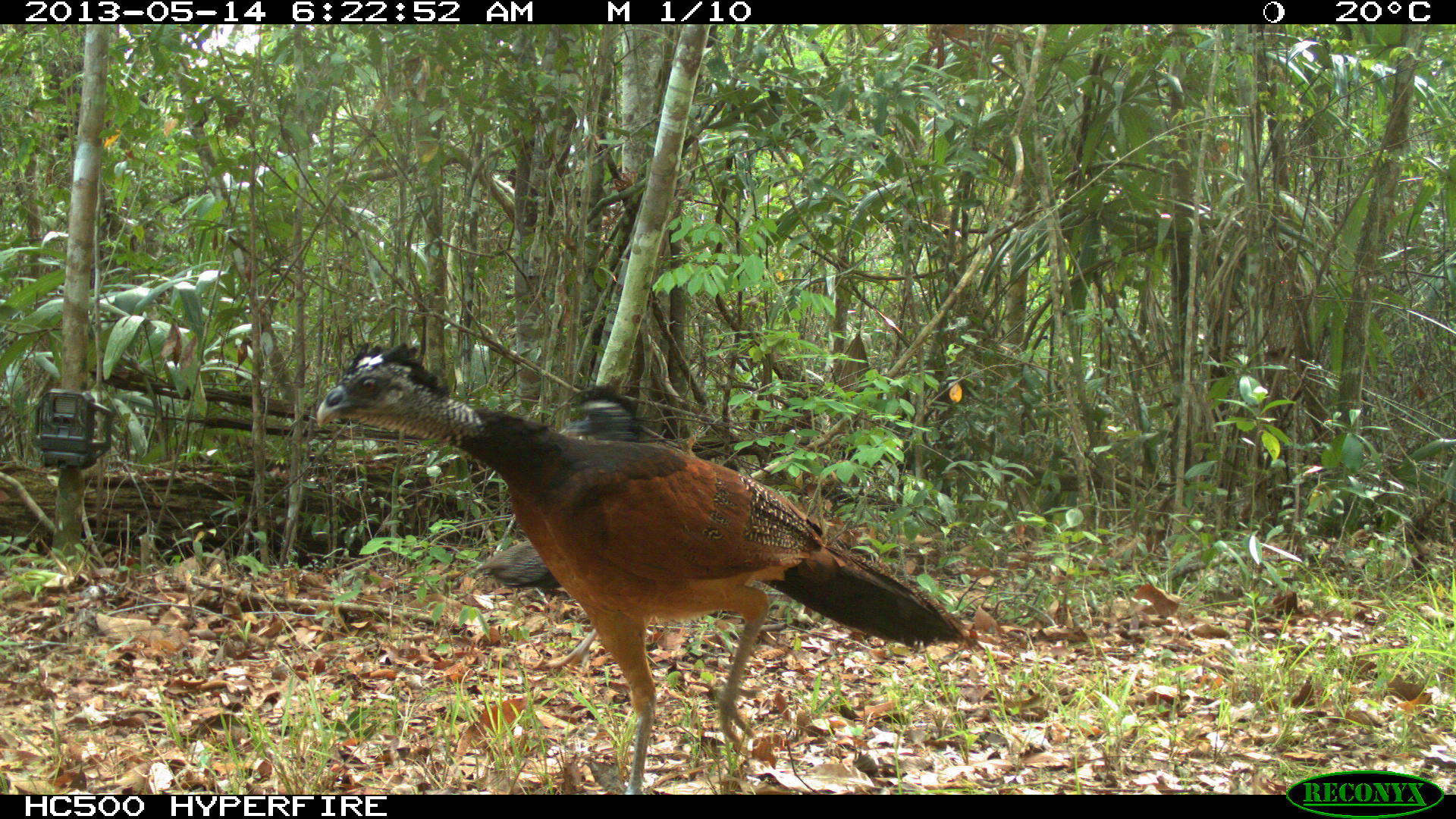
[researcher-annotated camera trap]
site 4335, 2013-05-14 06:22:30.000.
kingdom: Animalia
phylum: Chordata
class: Aves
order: Galliformes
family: Cracidae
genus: Crax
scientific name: Crax rubra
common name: great curassow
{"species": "Crax rubra (great curassow)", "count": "2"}